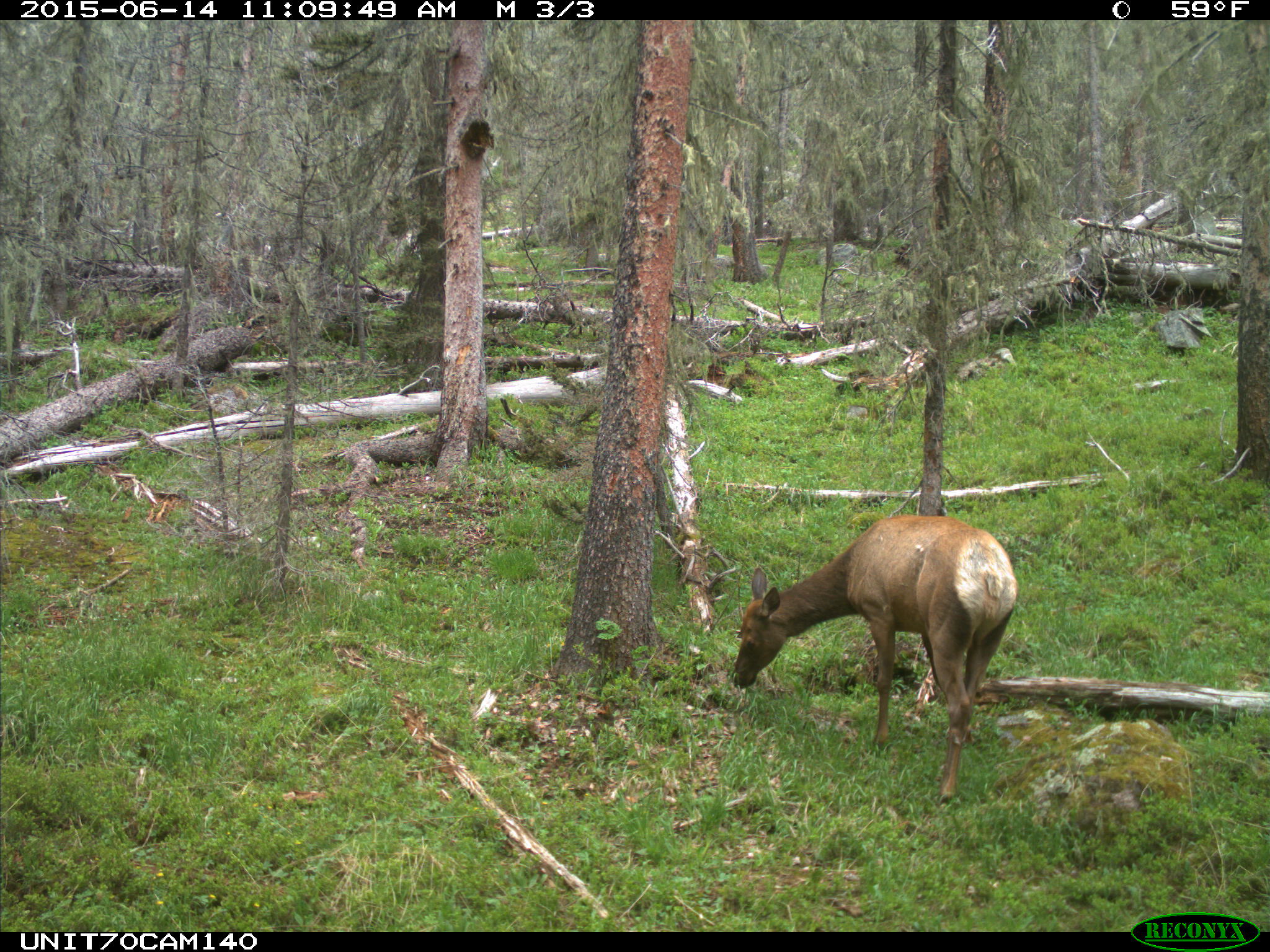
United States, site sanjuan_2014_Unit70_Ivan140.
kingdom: Animalia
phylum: Chordata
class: Mammalia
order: Artiodactyla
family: Cervidae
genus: Cervus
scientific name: Cervus elaphus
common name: red deer